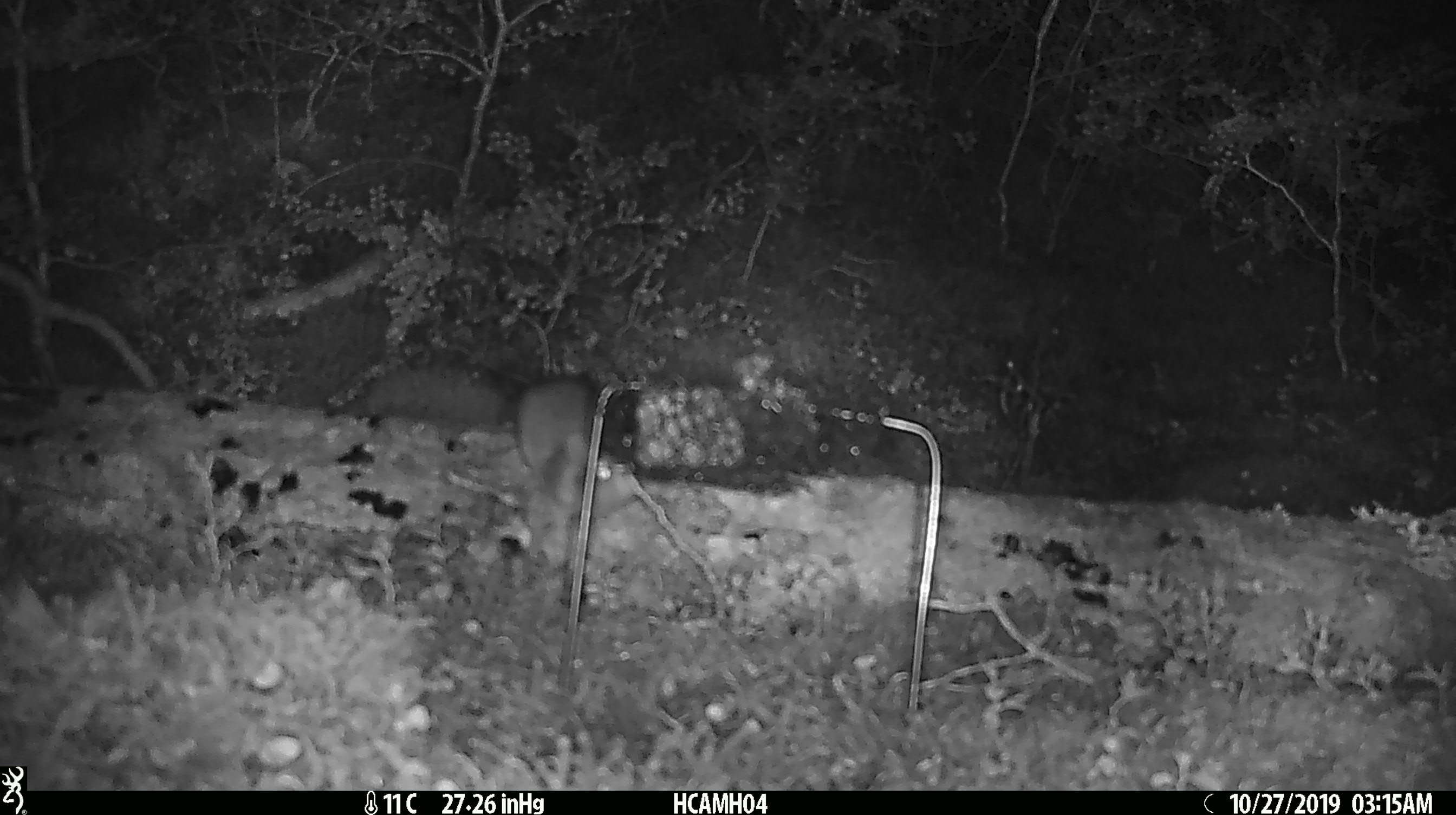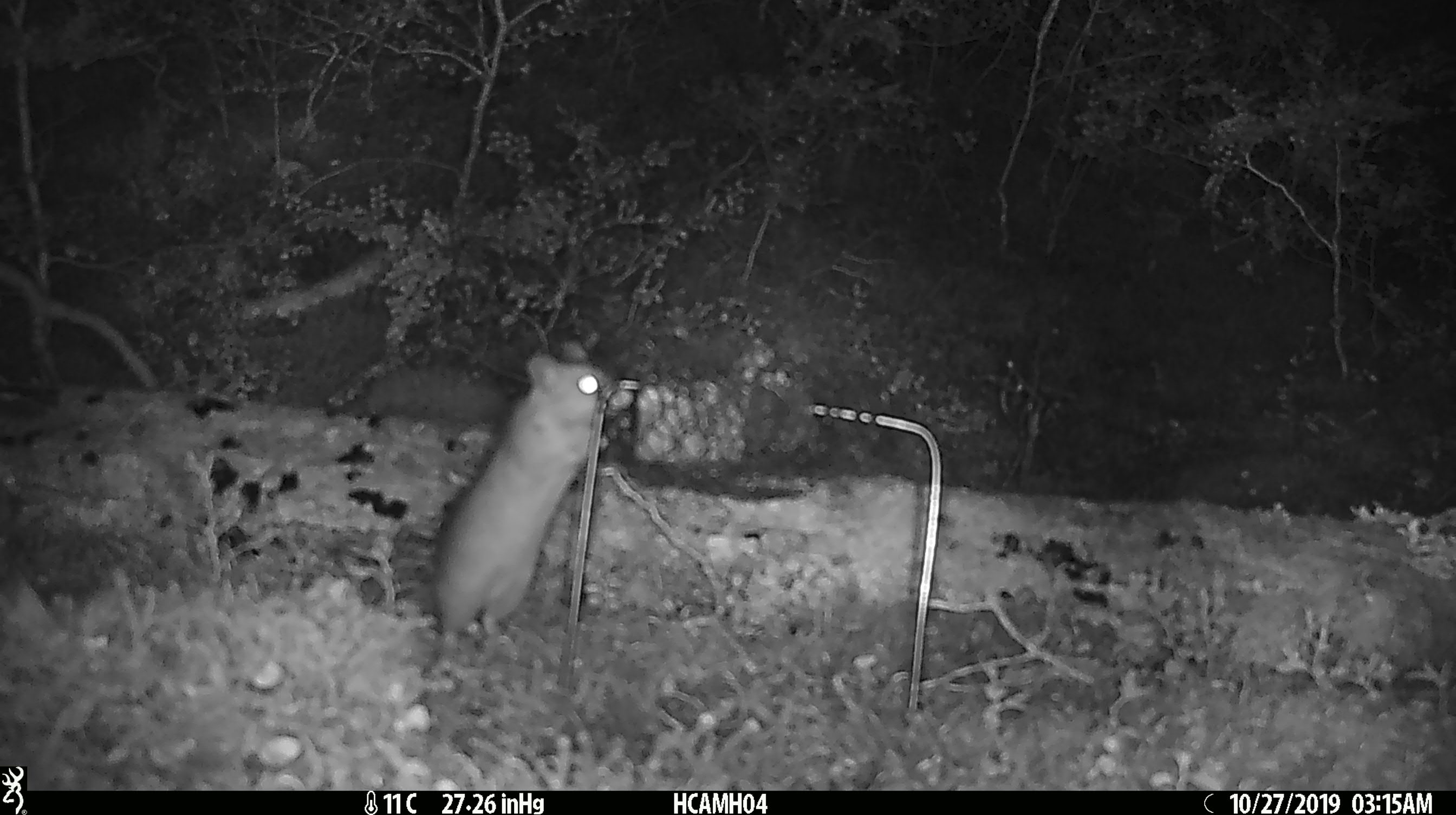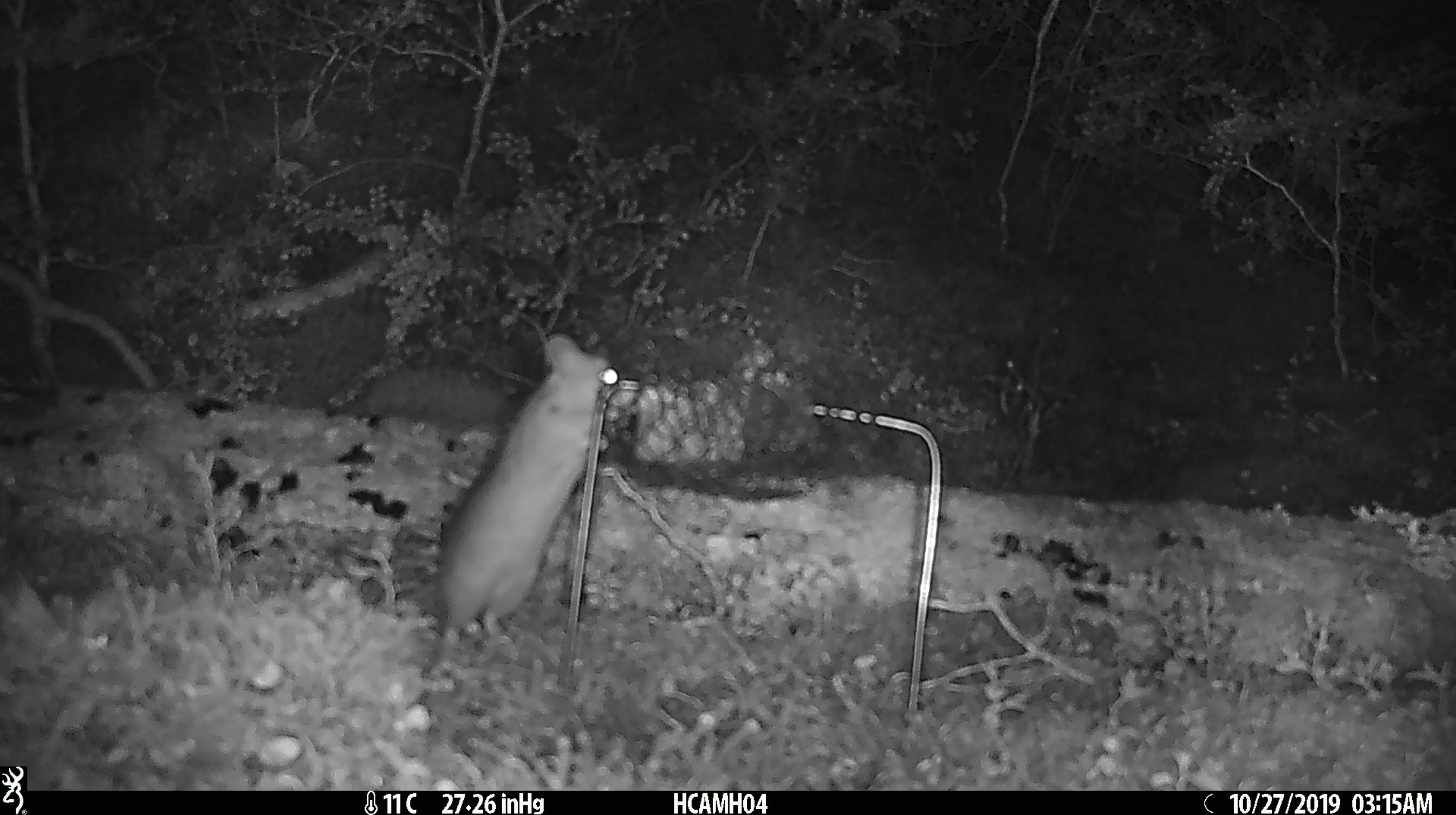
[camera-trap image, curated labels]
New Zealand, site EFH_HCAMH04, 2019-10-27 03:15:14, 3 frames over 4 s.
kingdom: Animalia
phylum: Chordata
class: Mammalia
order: Rodentia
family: Muridae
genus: Rattus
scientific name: Rattus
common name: rat